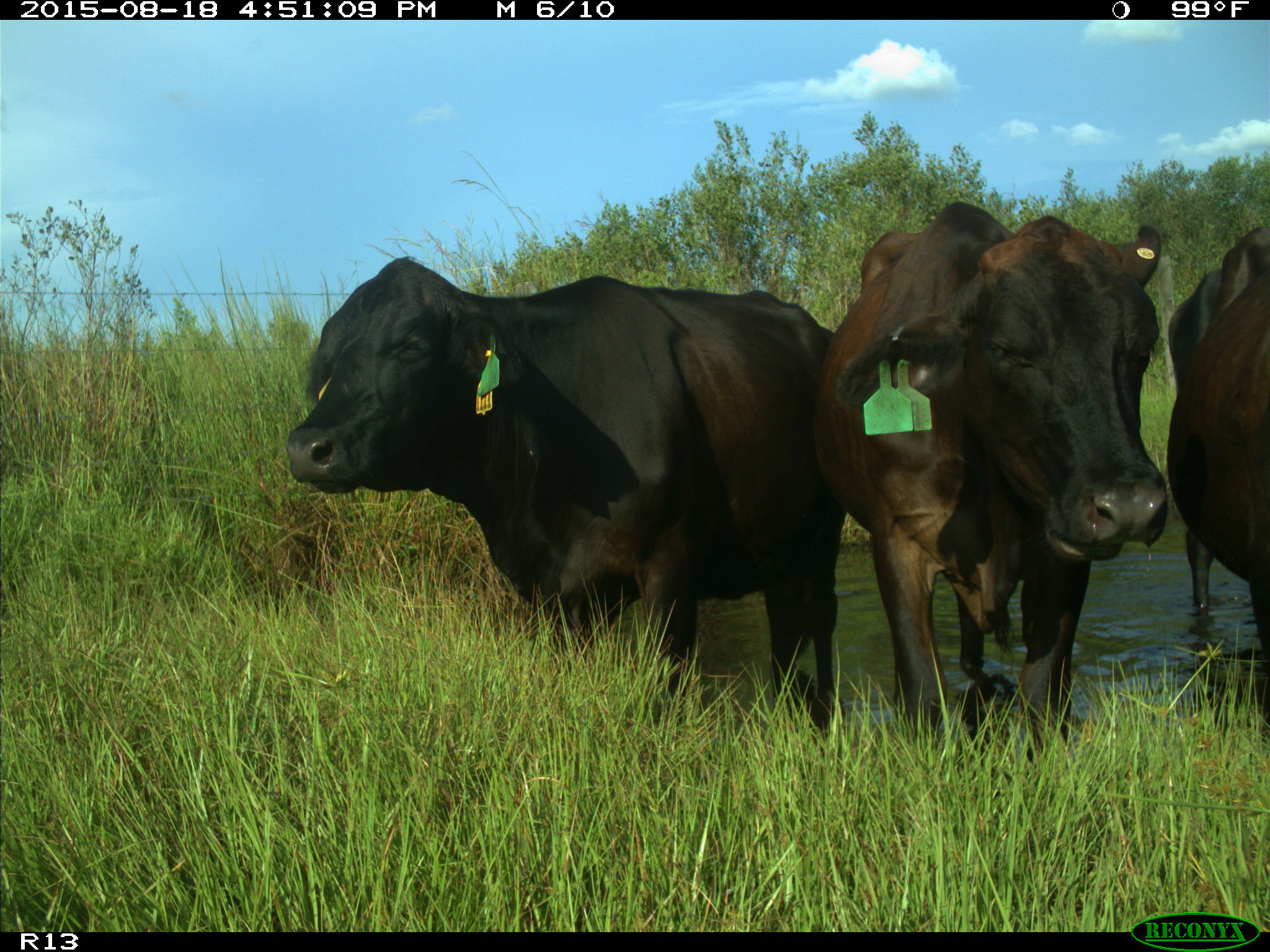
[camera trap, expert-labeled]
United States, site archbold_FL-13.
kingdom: Animalia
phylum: Chordata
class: Mammalia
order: Artiodactyla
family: Bovidae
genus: Bos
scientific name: Bos taurus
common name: domestic cow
Bos taurus (domestic cow).